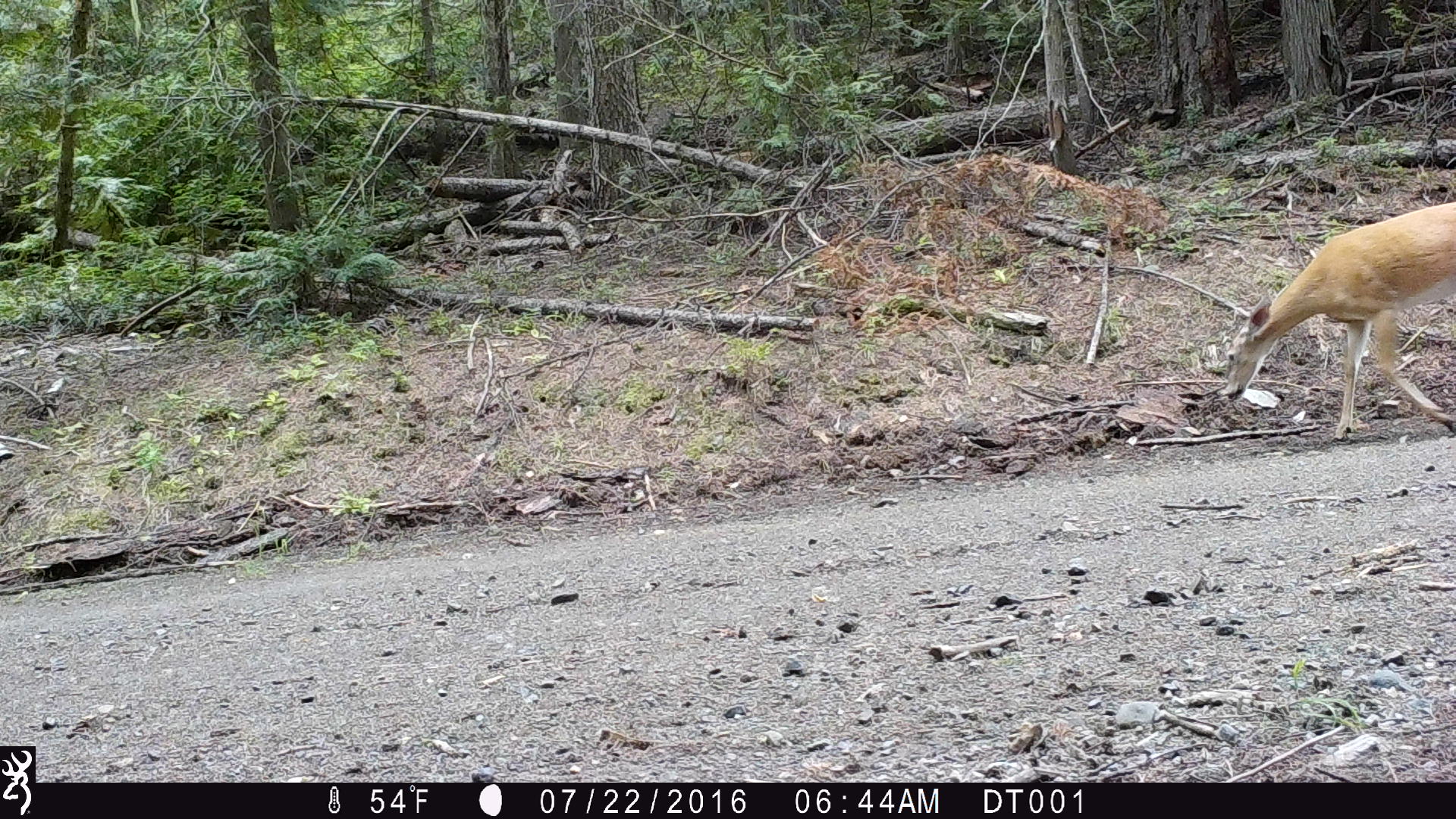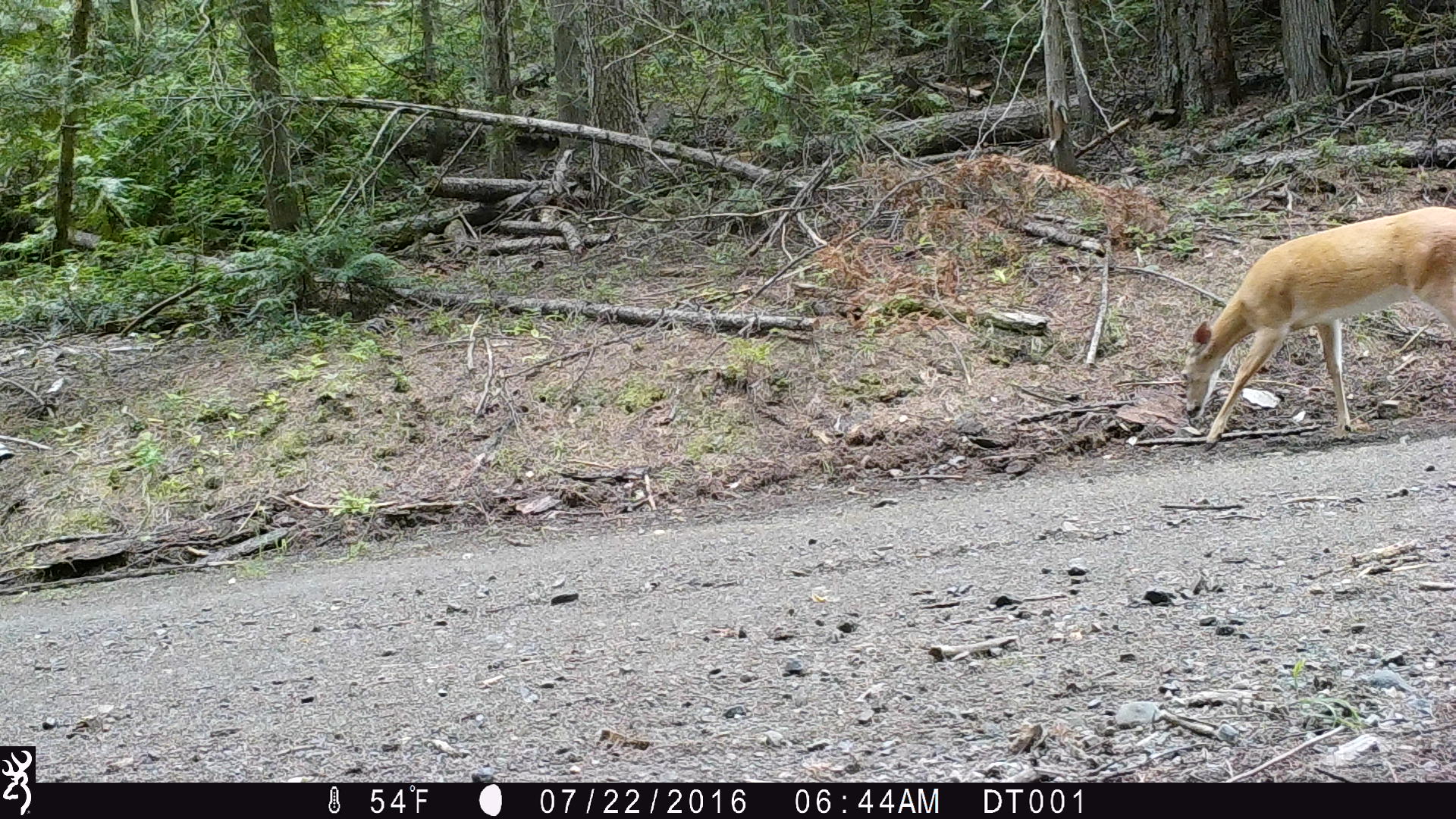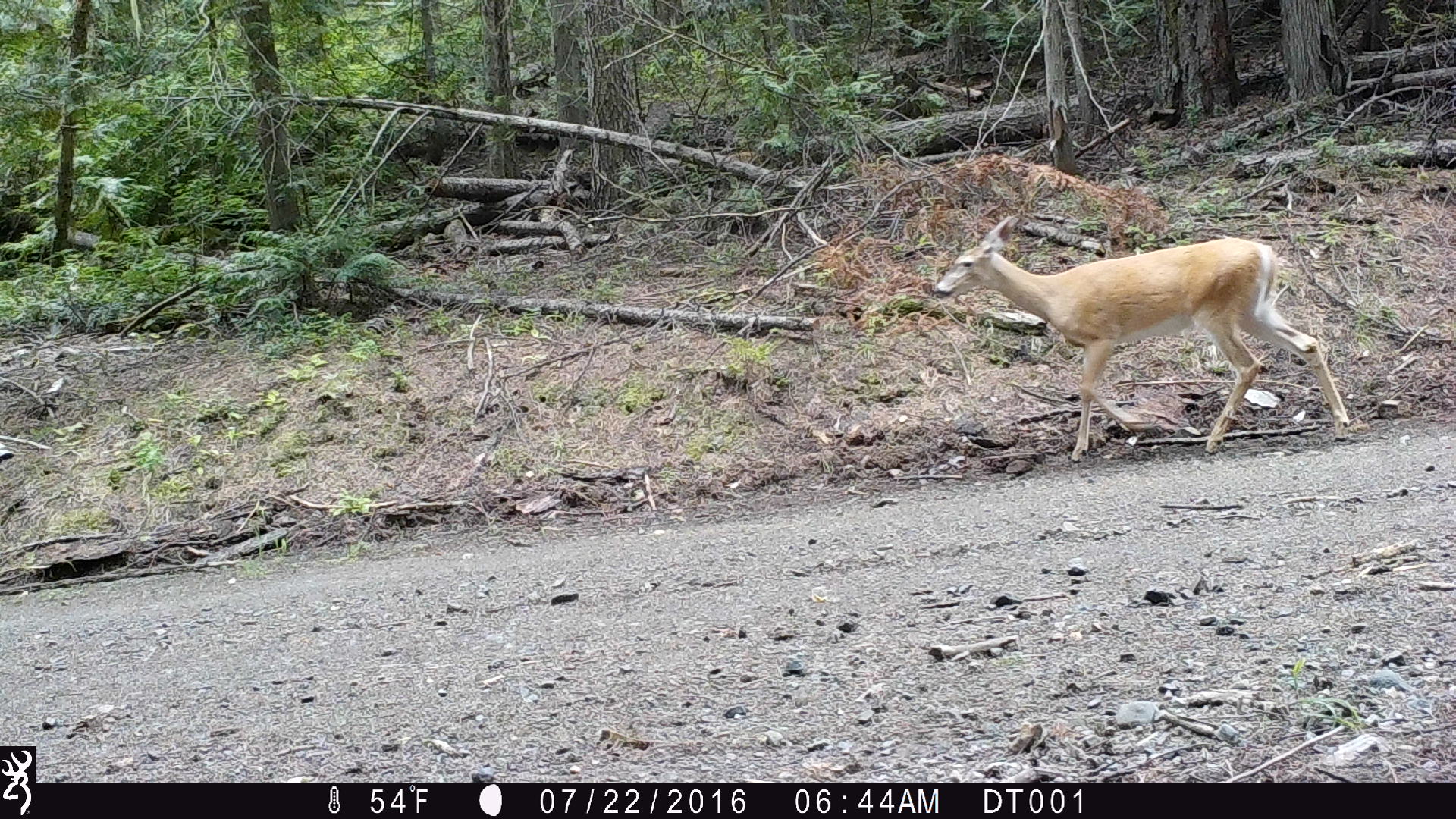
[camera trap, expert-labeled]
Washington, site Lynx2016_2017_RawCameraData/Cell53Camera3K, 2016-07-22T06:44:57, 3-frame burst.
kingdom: Animalia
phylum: Chordata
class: Mammalia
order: Artiodactyla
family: Cervidae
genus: Odocoileus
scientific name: Odocoileus virginianus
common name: white-tailed deer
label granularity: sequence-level